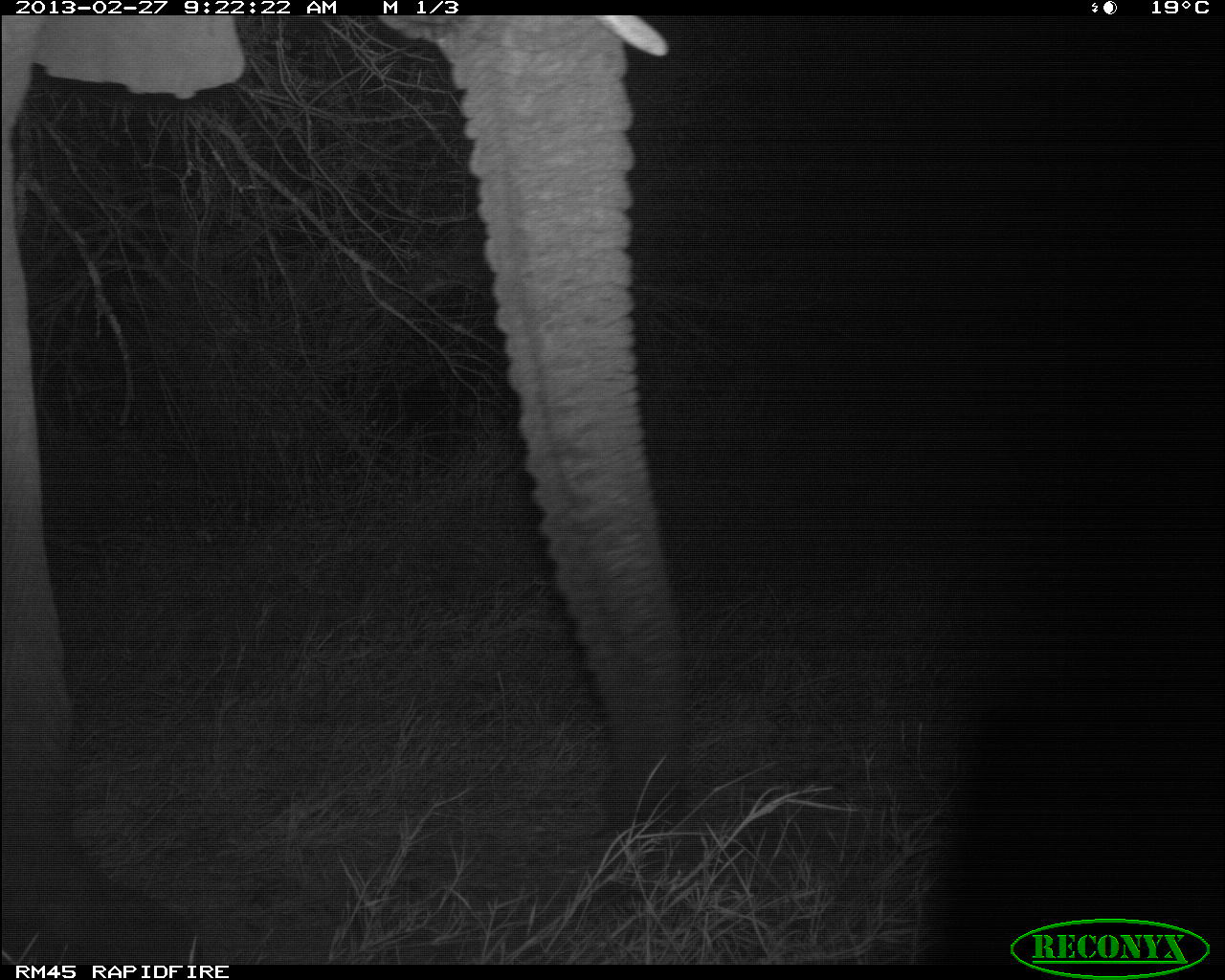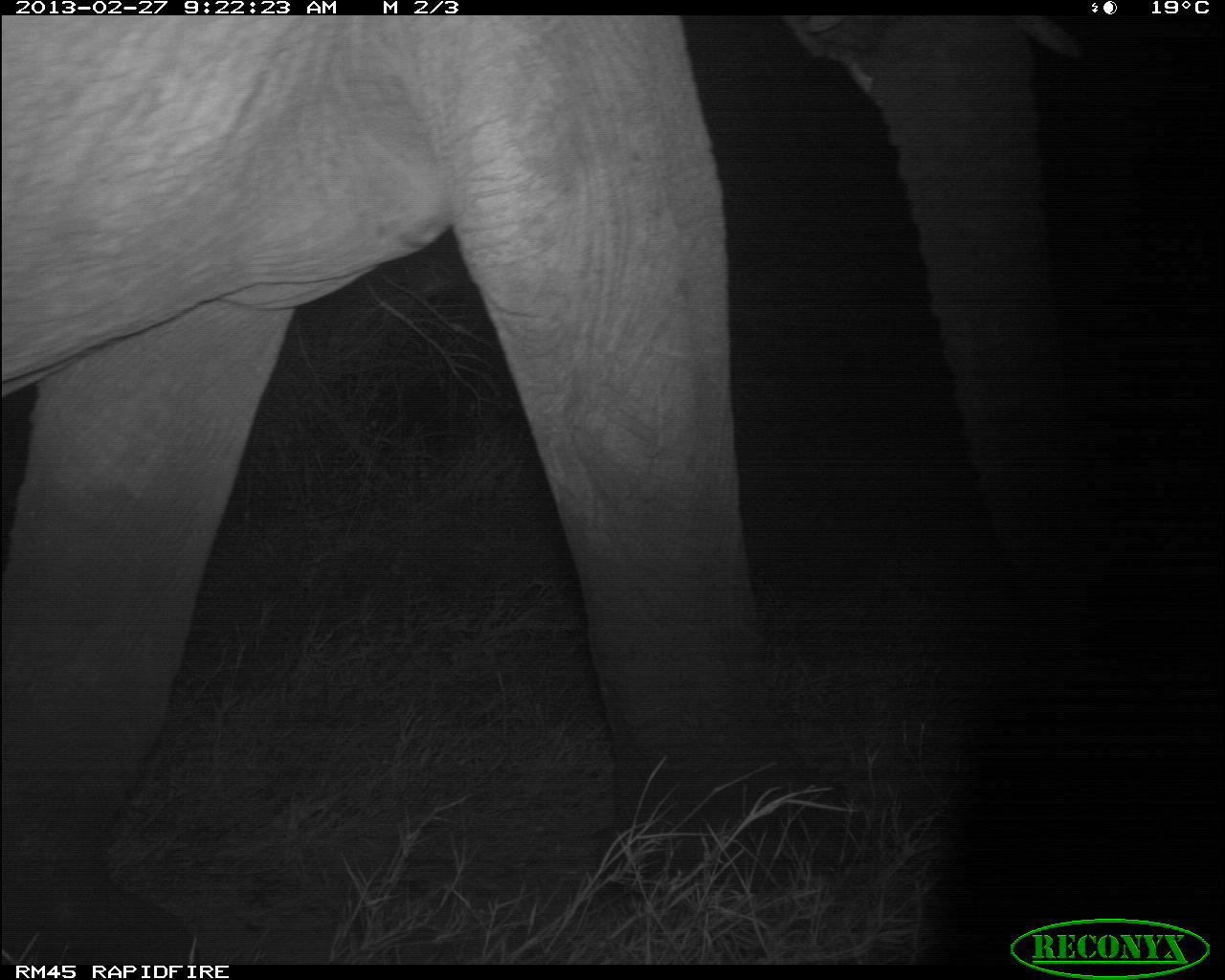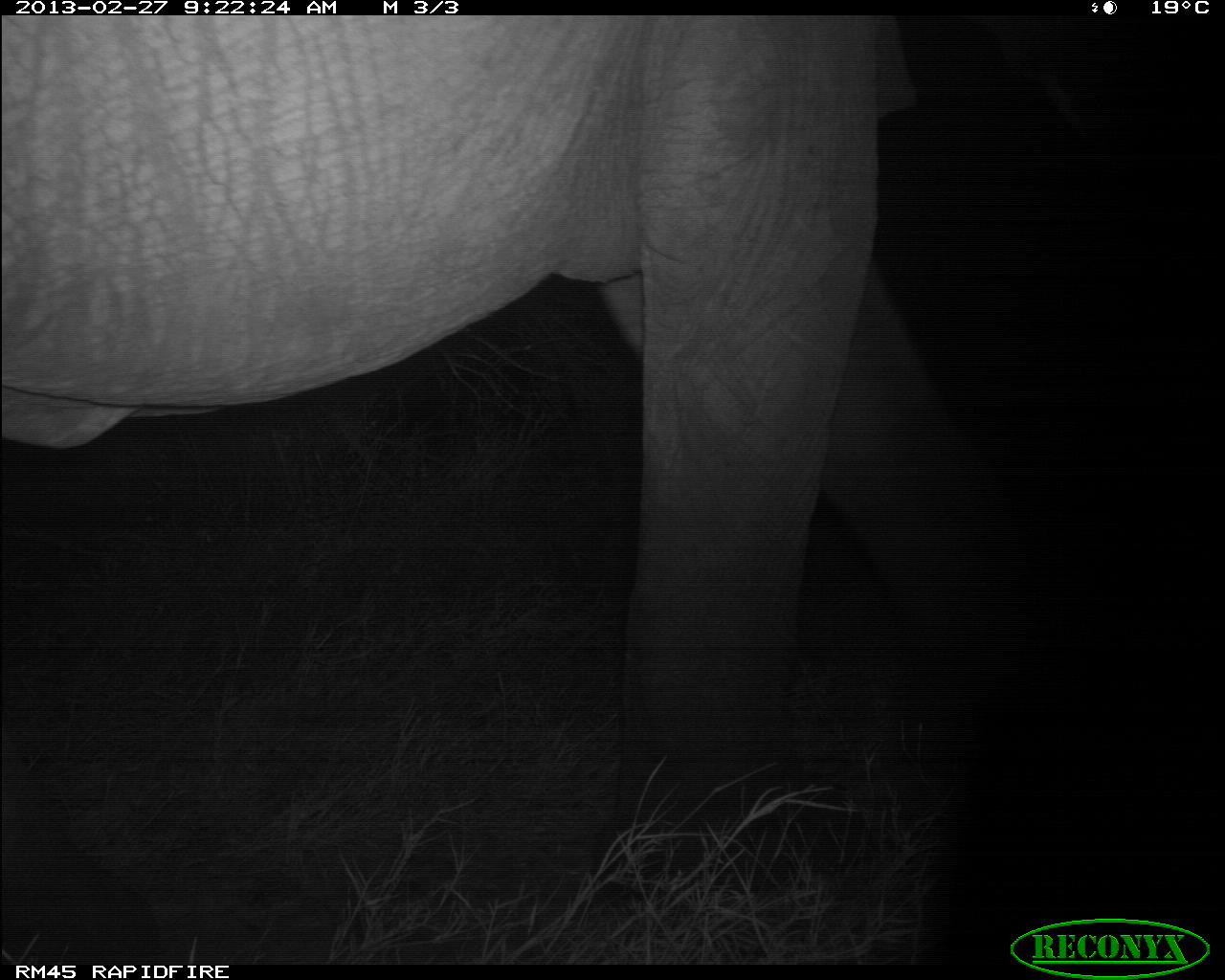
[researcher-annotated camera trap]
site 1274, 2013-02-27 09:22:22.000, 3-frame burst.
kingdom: Animalia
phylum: Chordata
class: Mammalia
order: Proboscidea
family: Elephantidae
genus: Loxodonta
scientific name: Loxodonta africana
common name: african bush elephant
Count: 1.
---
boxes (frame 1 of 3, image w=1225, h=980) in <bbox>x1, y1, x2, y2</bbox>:
loxodonta africana: <bbox>0, 15, 691, 965</bbox>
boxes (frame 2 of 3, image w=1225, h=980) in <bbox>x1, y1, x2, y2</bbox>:
loxodonta africana: <bbox>0, 15, 1103, 964</bbox>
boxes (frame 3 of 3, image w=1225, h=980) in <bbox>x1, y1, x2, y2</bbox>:
loxodonta africana: <bbox>0, 15, 1034, 964</bbox>